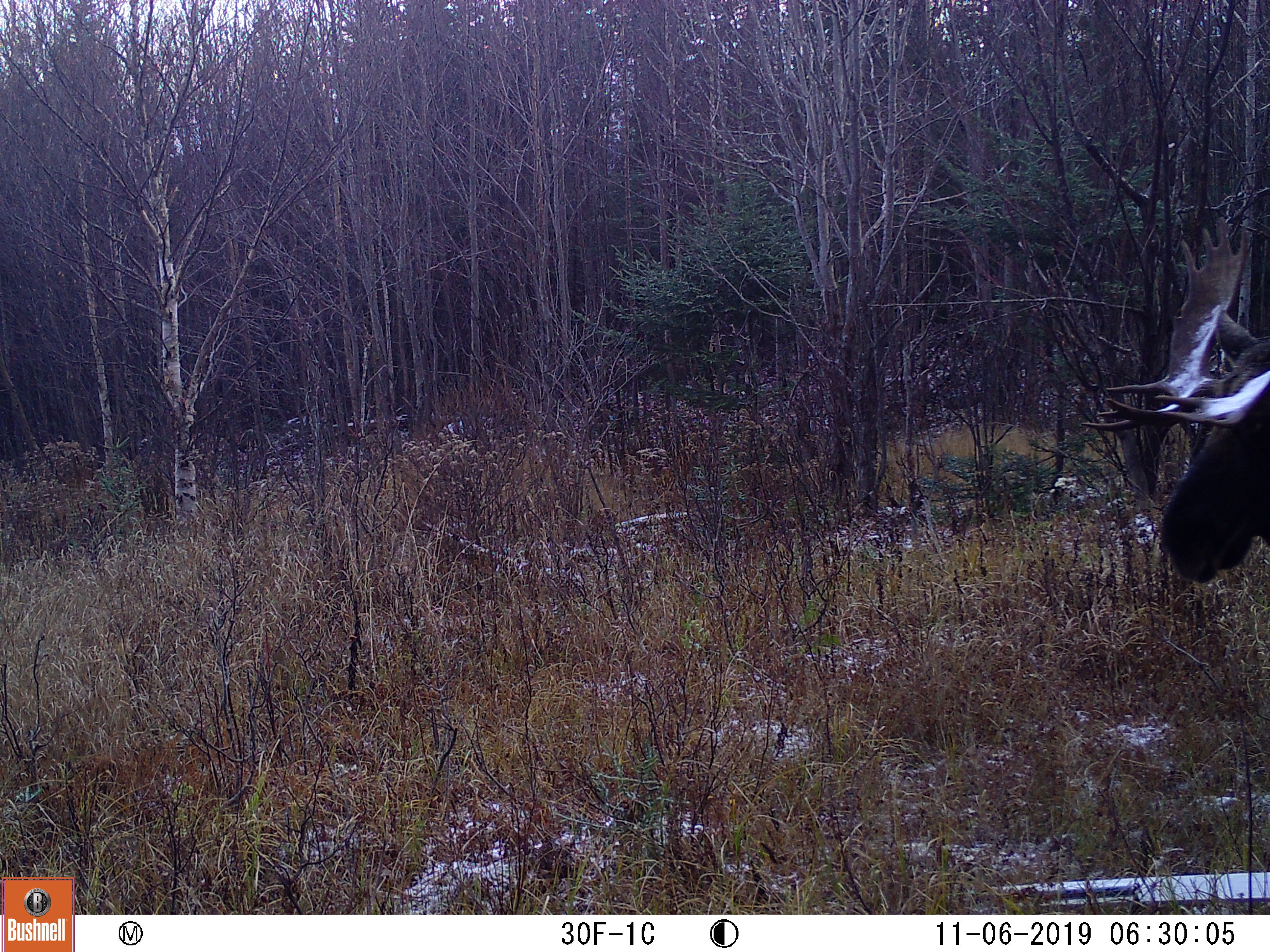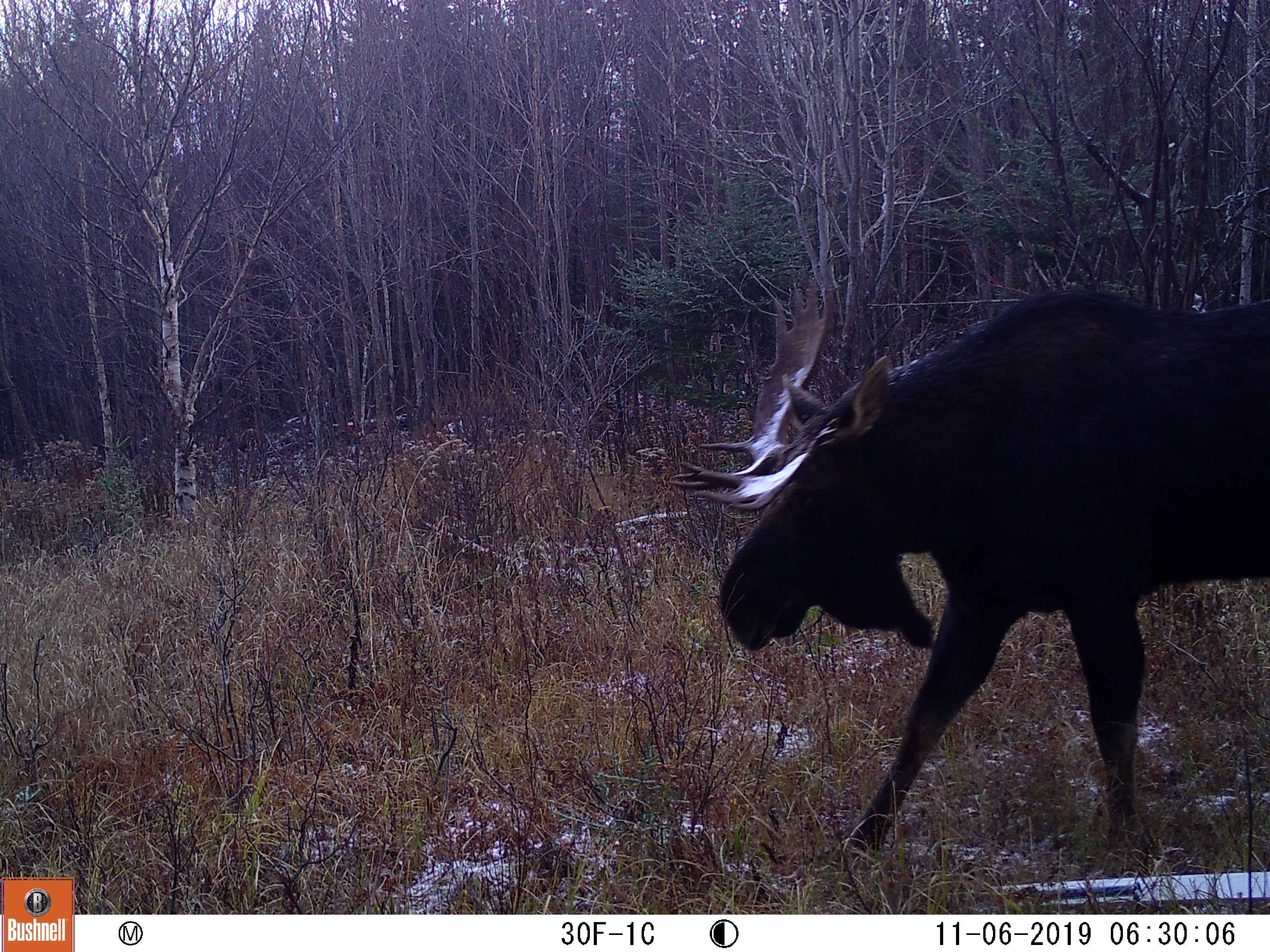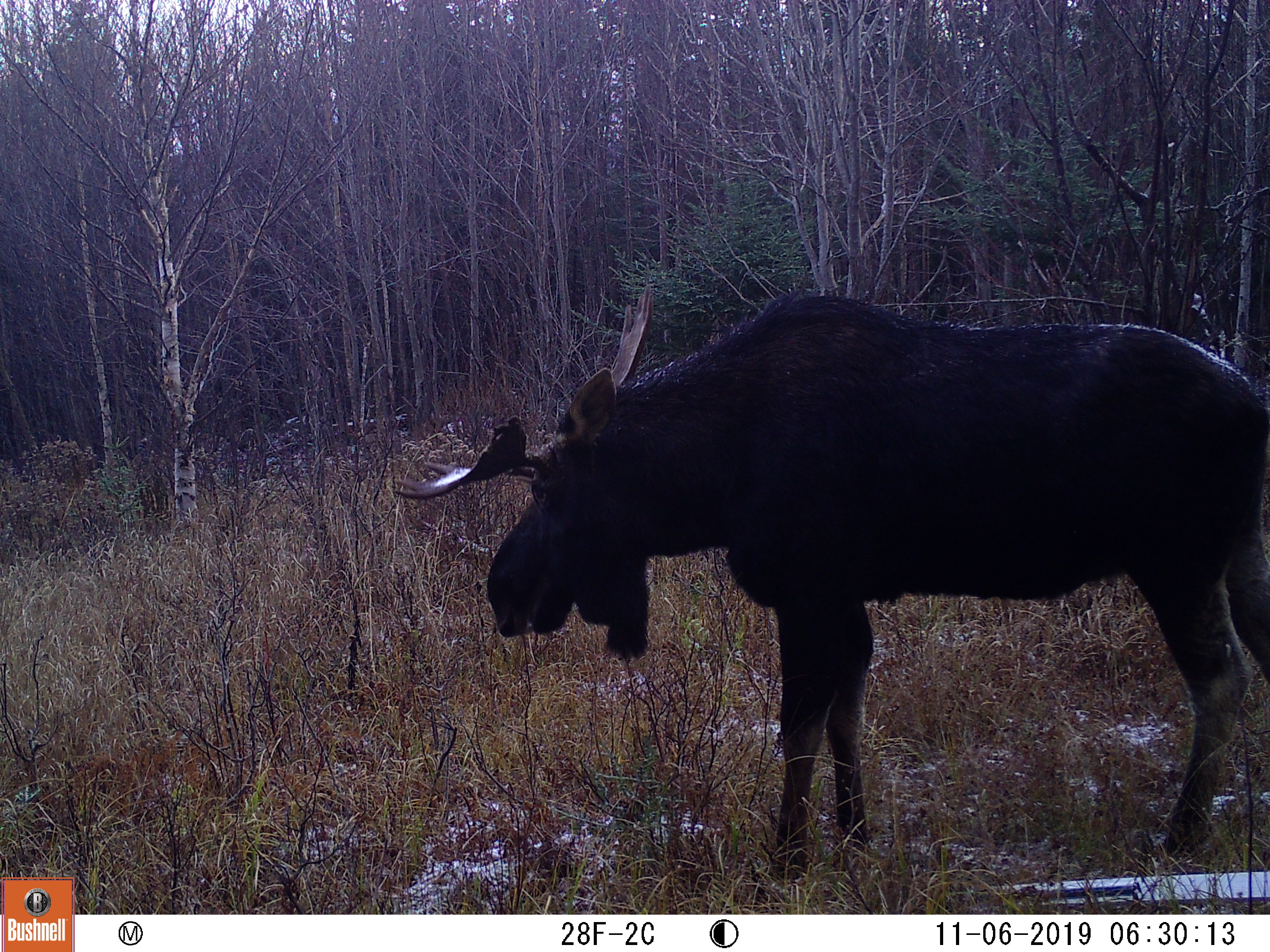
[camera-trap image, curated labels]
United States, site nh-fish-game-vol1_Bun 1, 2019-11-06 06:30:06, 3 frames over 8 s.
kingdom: Animalia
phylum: Chordata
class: Mammalia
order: Artiodactyla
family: Cervidae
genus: Alces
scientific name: Alces alces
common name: moose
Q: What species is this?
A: Moose (Alces alces).